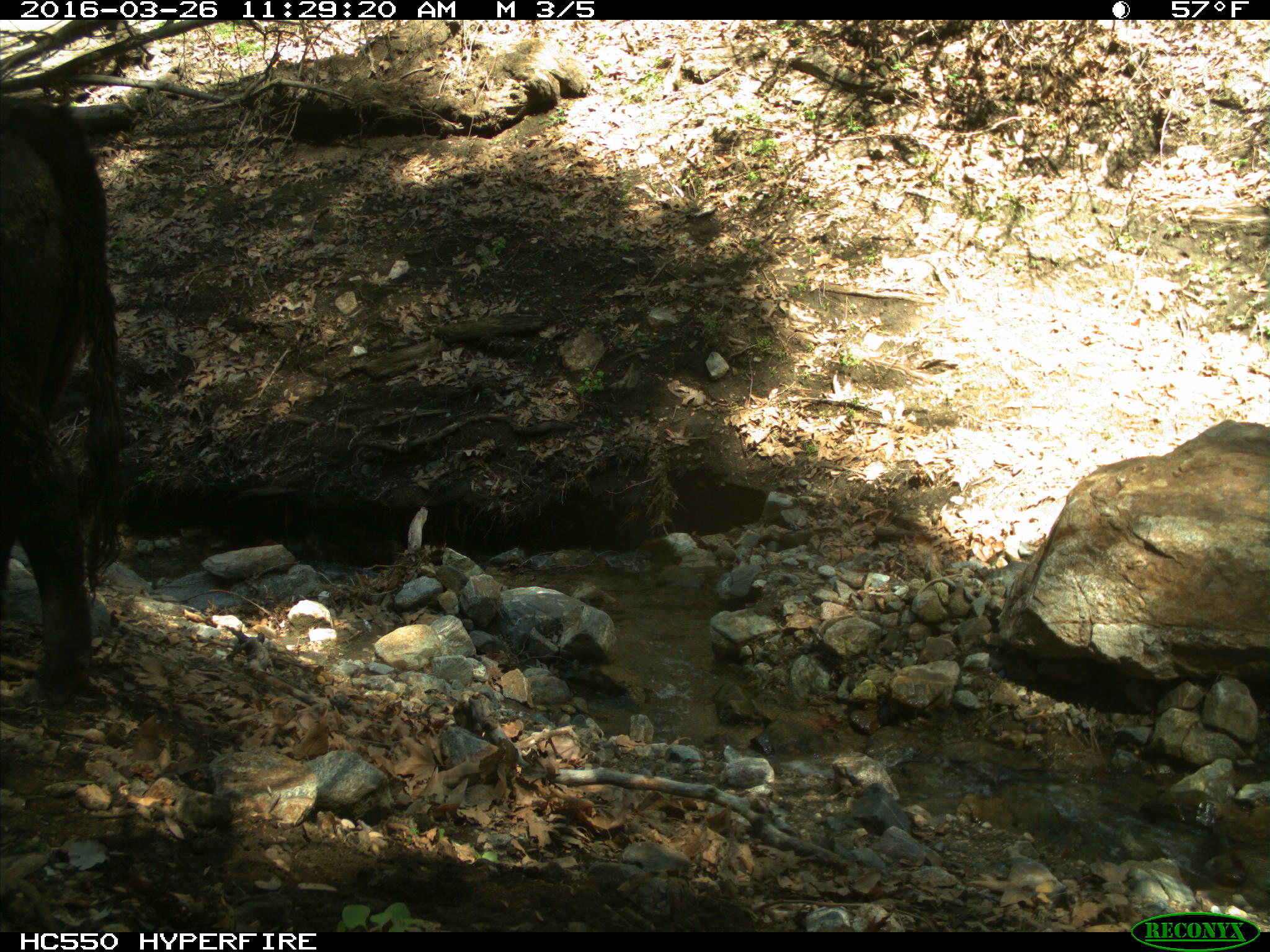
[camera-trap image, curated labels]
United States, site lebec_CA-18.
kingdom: Animalia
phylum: Chordata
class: Mammalia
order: Artiodactyla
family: Bovidae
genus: Bos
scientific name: Bos taurus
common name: domestic cow